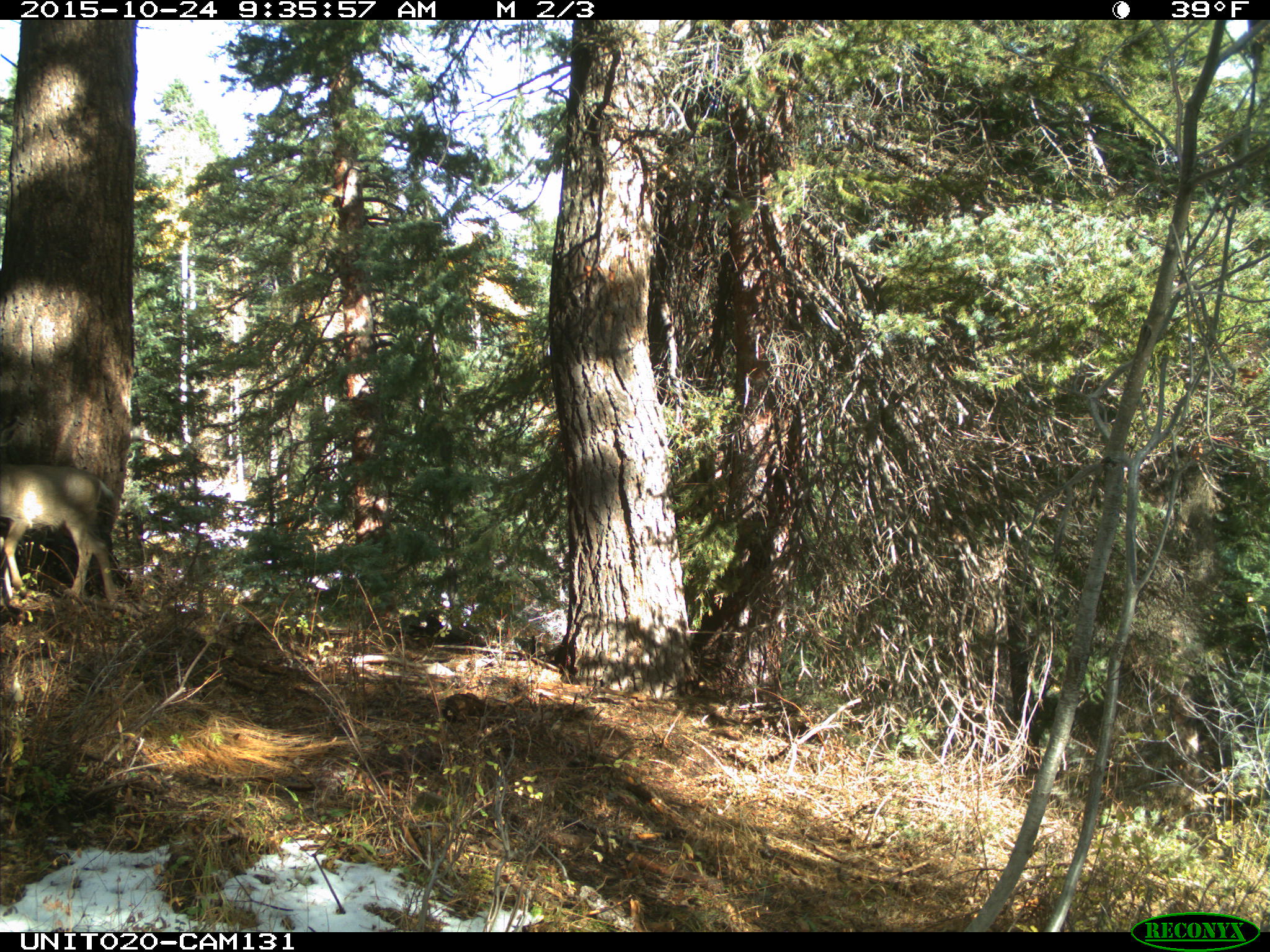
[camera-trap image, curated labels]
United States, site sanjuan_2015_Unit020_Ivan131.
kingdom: Animalia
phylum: Chordata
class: Mammalia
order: Artiodactyla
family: Cervidae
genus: Odocoileus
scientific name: Odocoileus hemionus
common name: mule deer